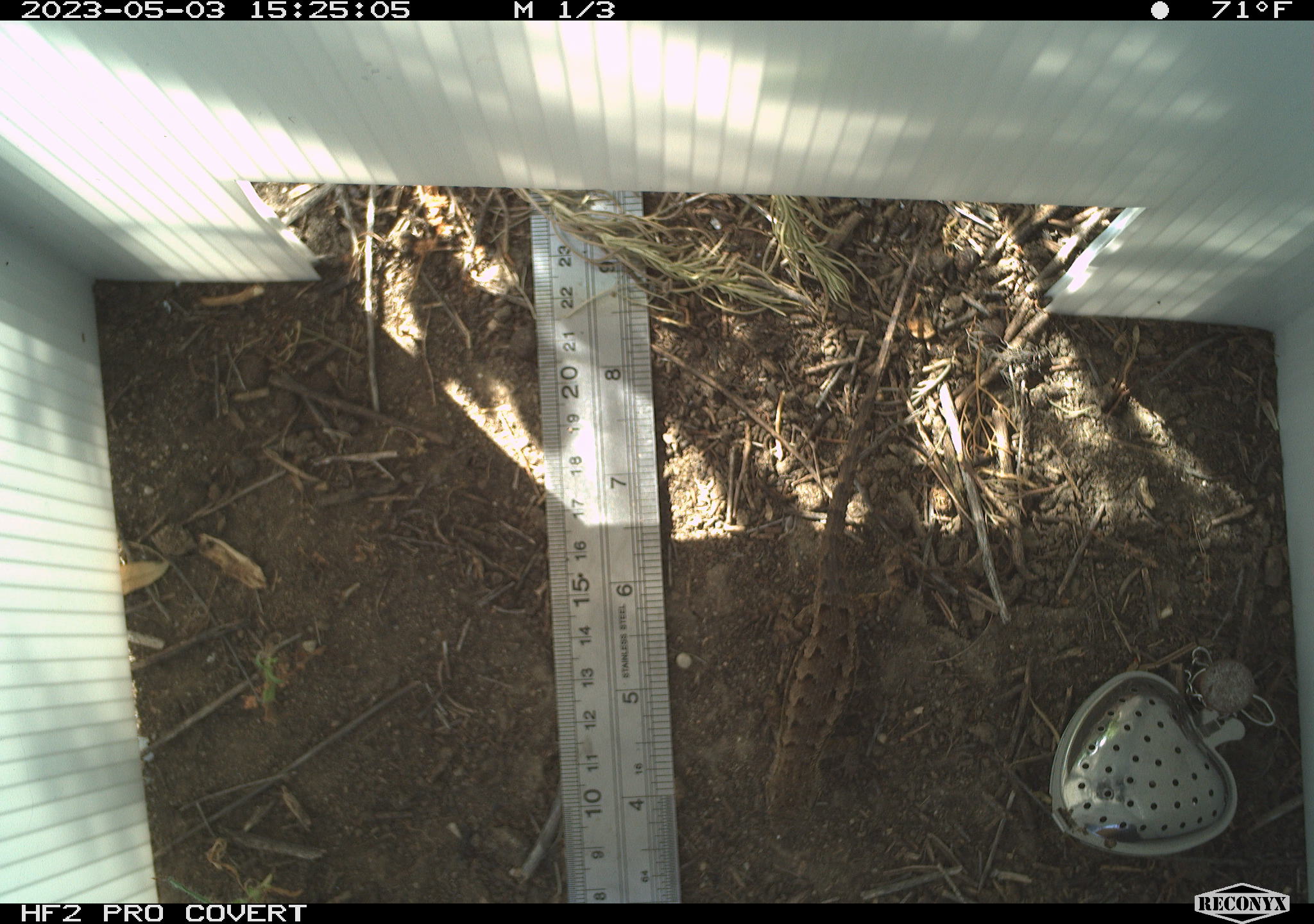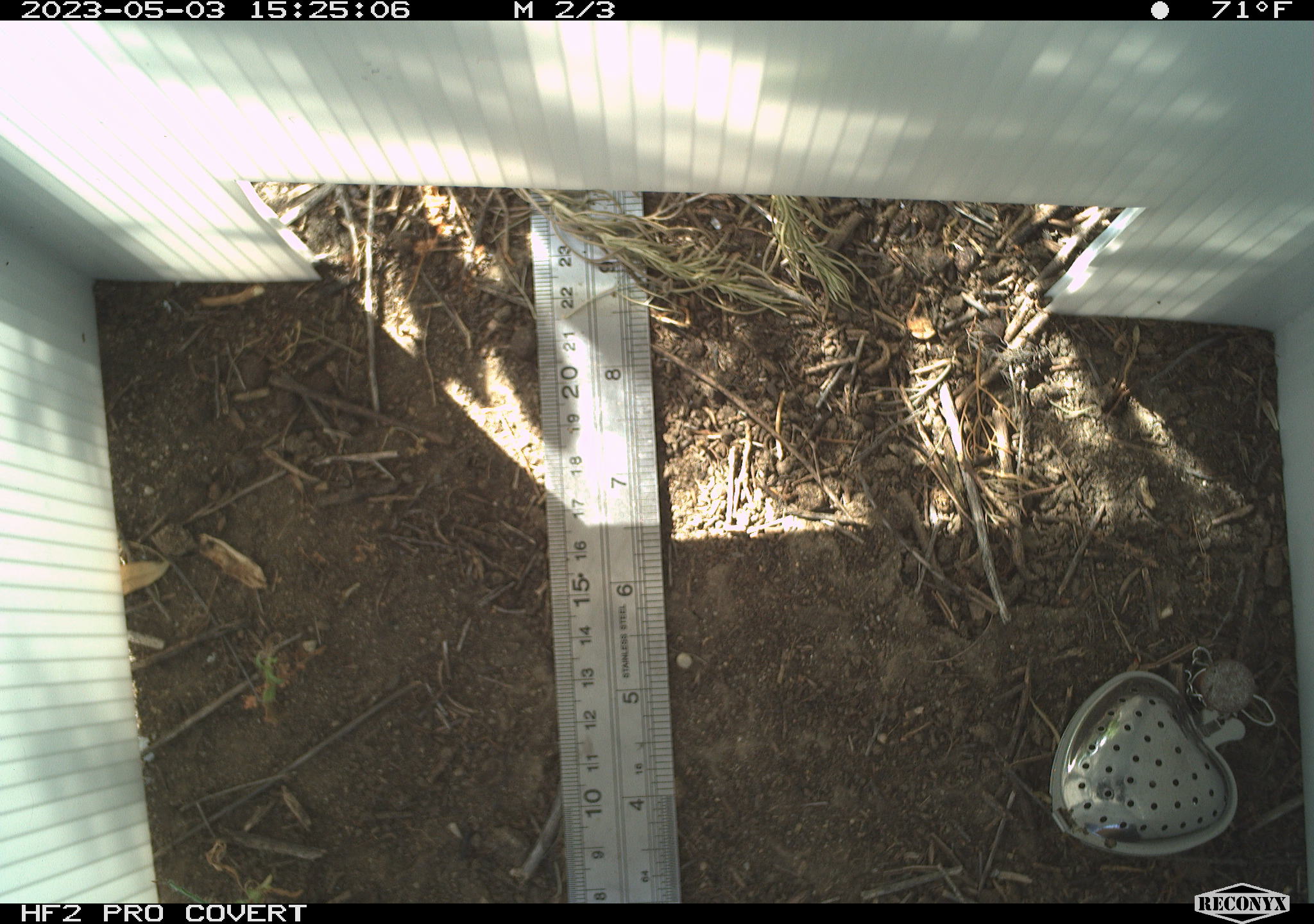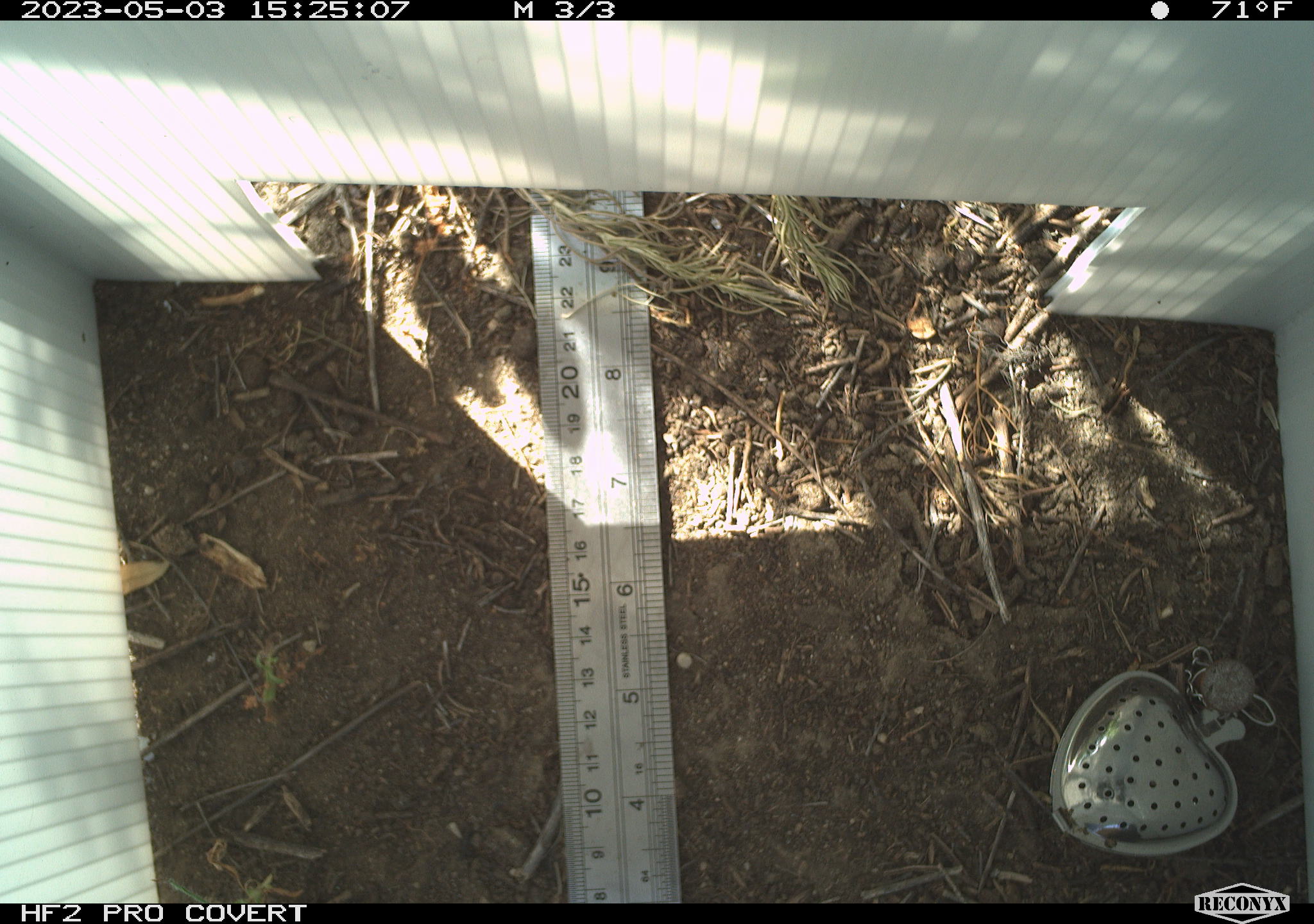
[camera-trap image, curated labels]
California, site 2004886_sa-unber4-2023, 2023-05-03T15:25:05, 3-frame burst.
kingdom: Animalia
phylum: Chordata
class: Reptilia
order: Squamata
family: Phrynosomatidae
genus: Sceloporus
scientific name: Sceloporus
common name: spiny lizards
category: sceloporus species